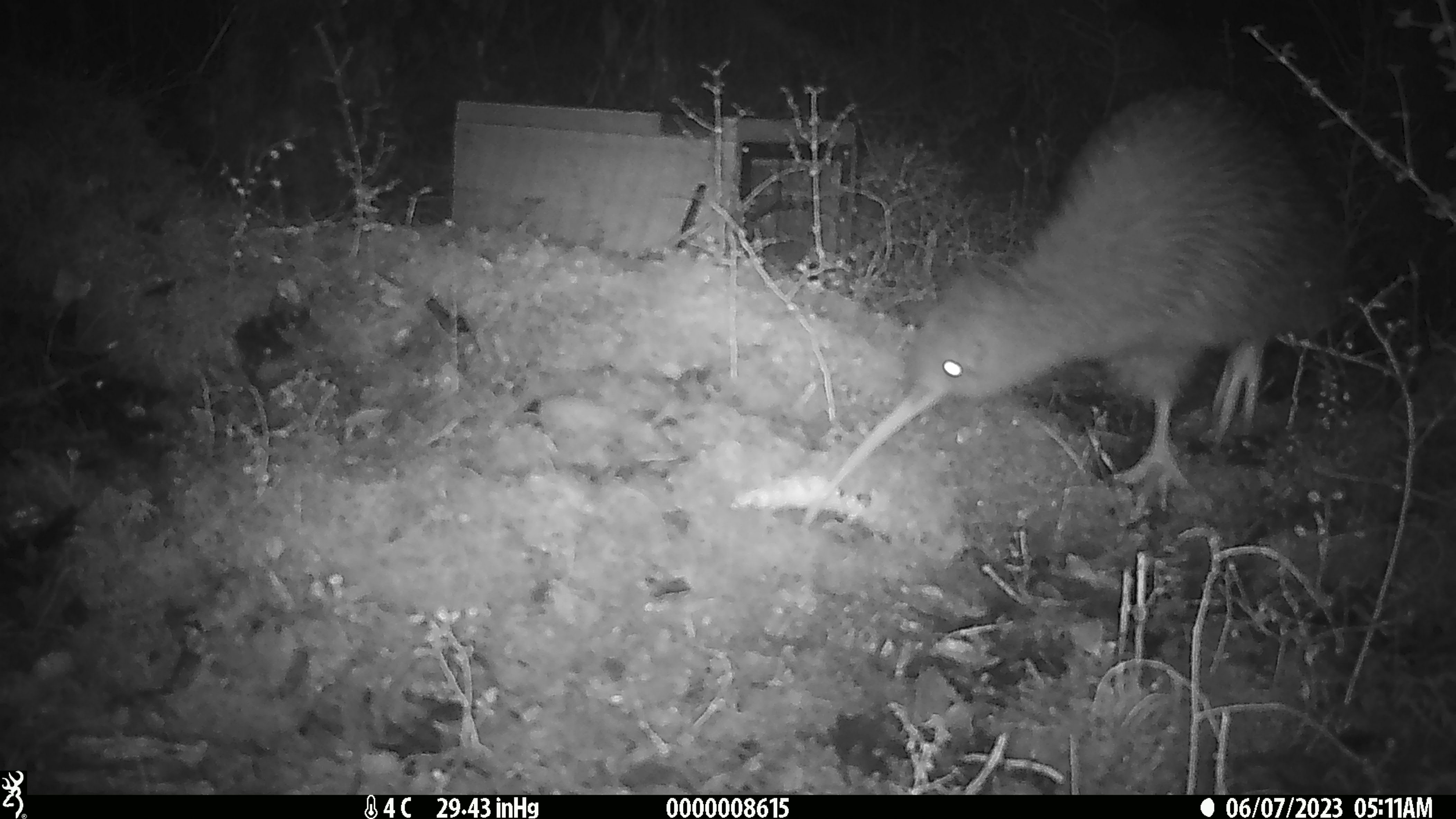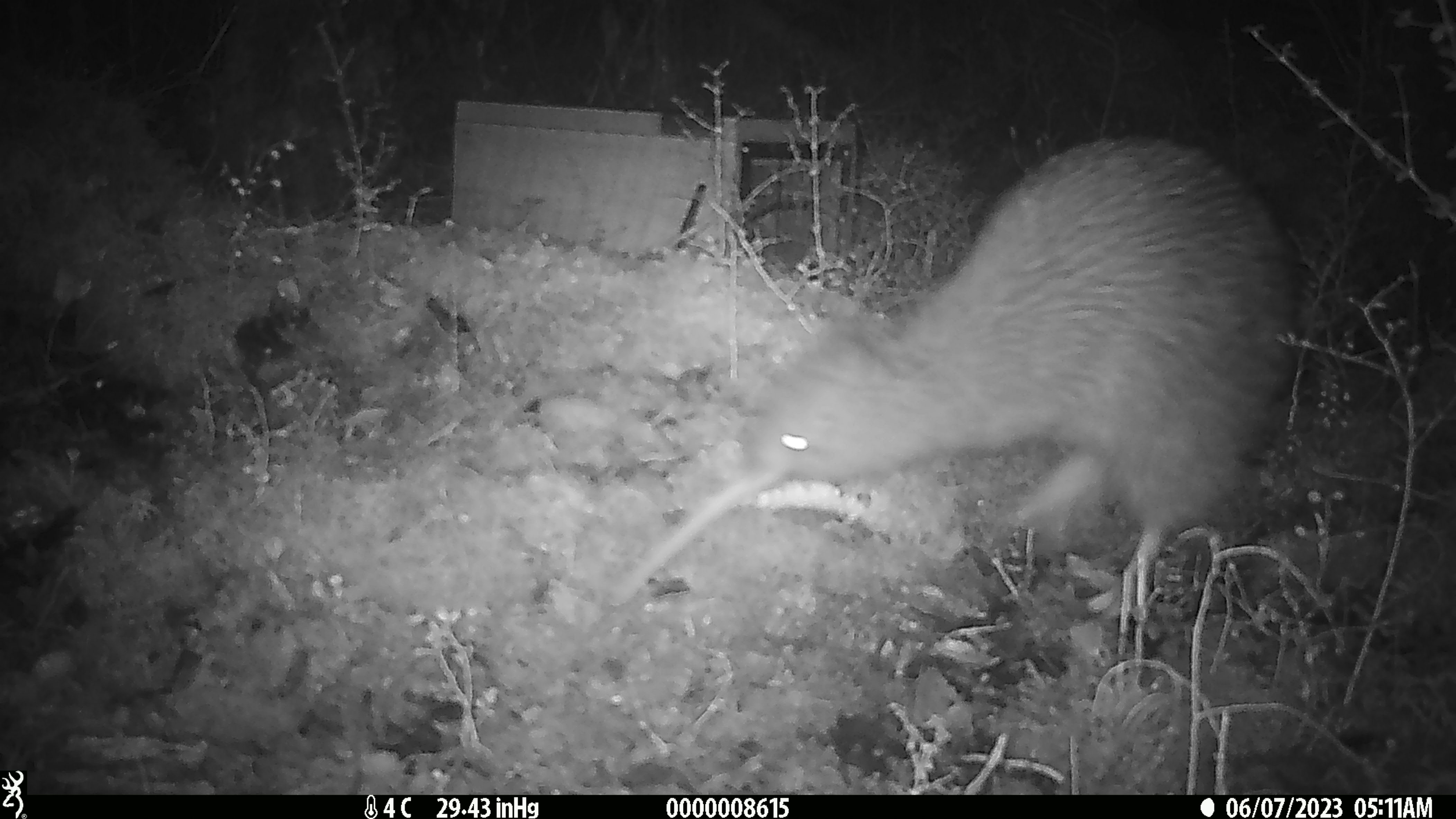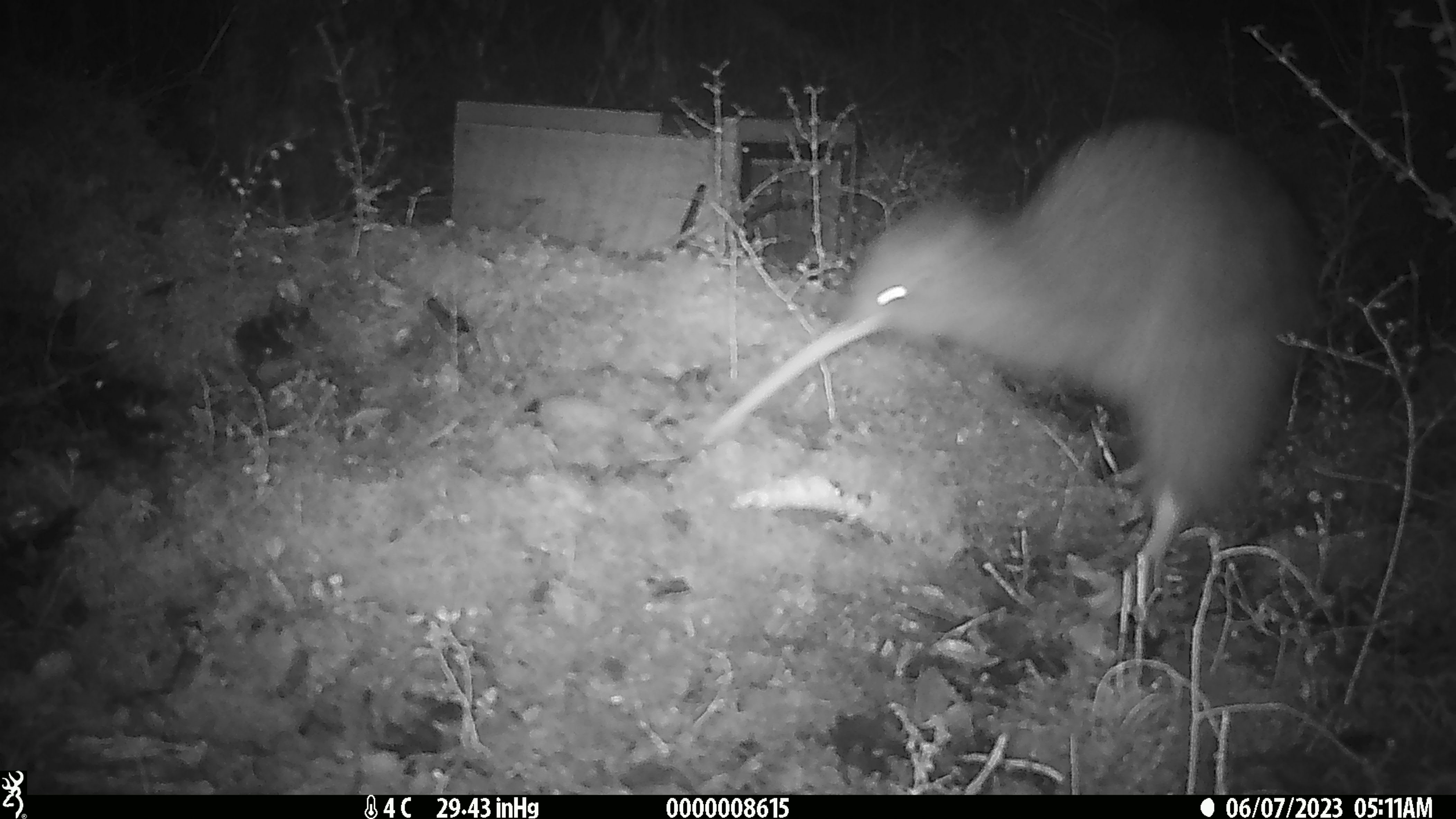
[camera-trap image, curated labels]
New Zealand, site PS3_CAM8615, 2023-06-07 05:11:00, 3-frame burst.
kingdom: Animalia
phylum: Chordata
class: Aves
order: Apterygiformes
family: Apterygidae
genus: Apteryx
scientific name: Apteryx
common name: kiwi